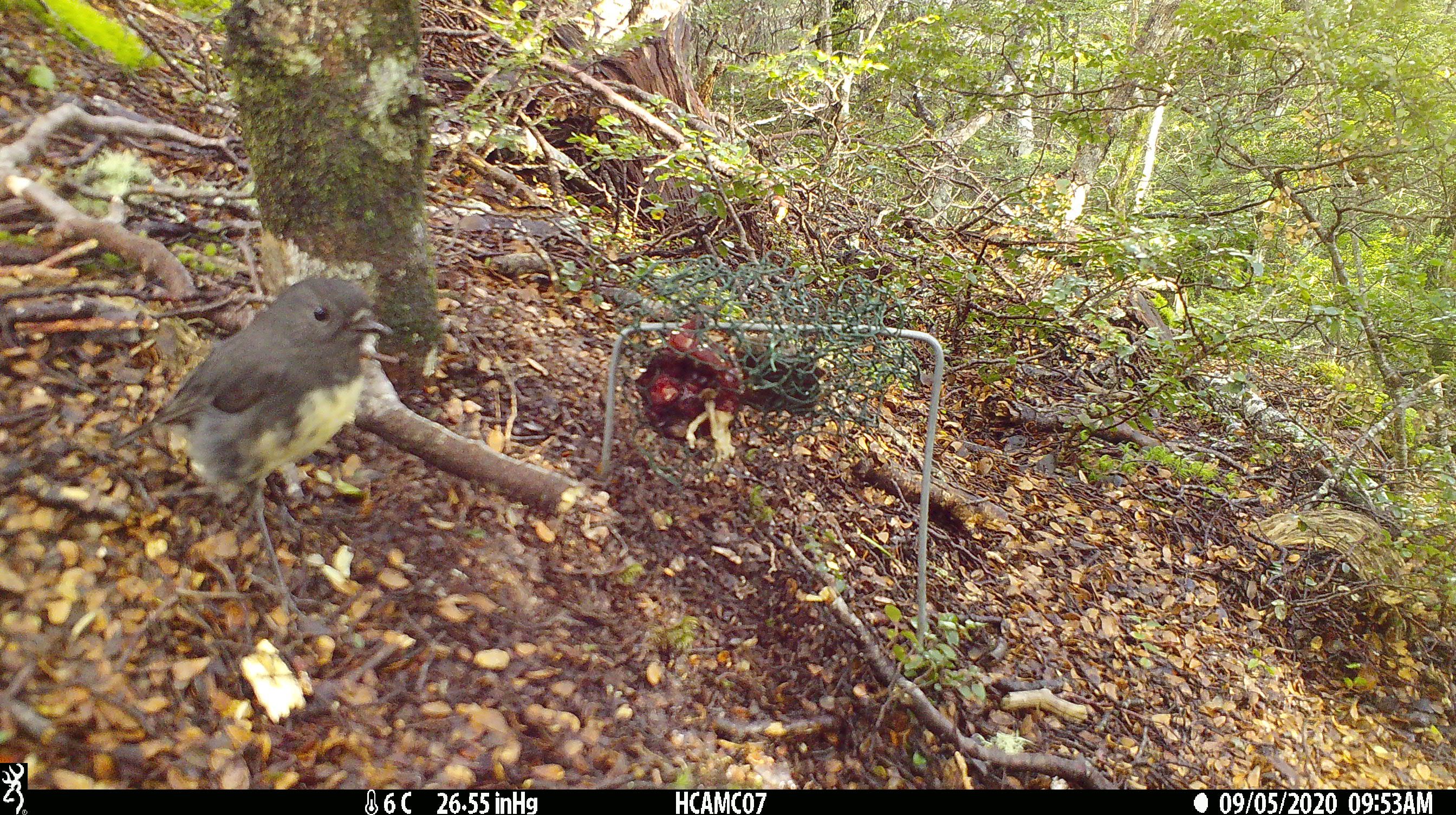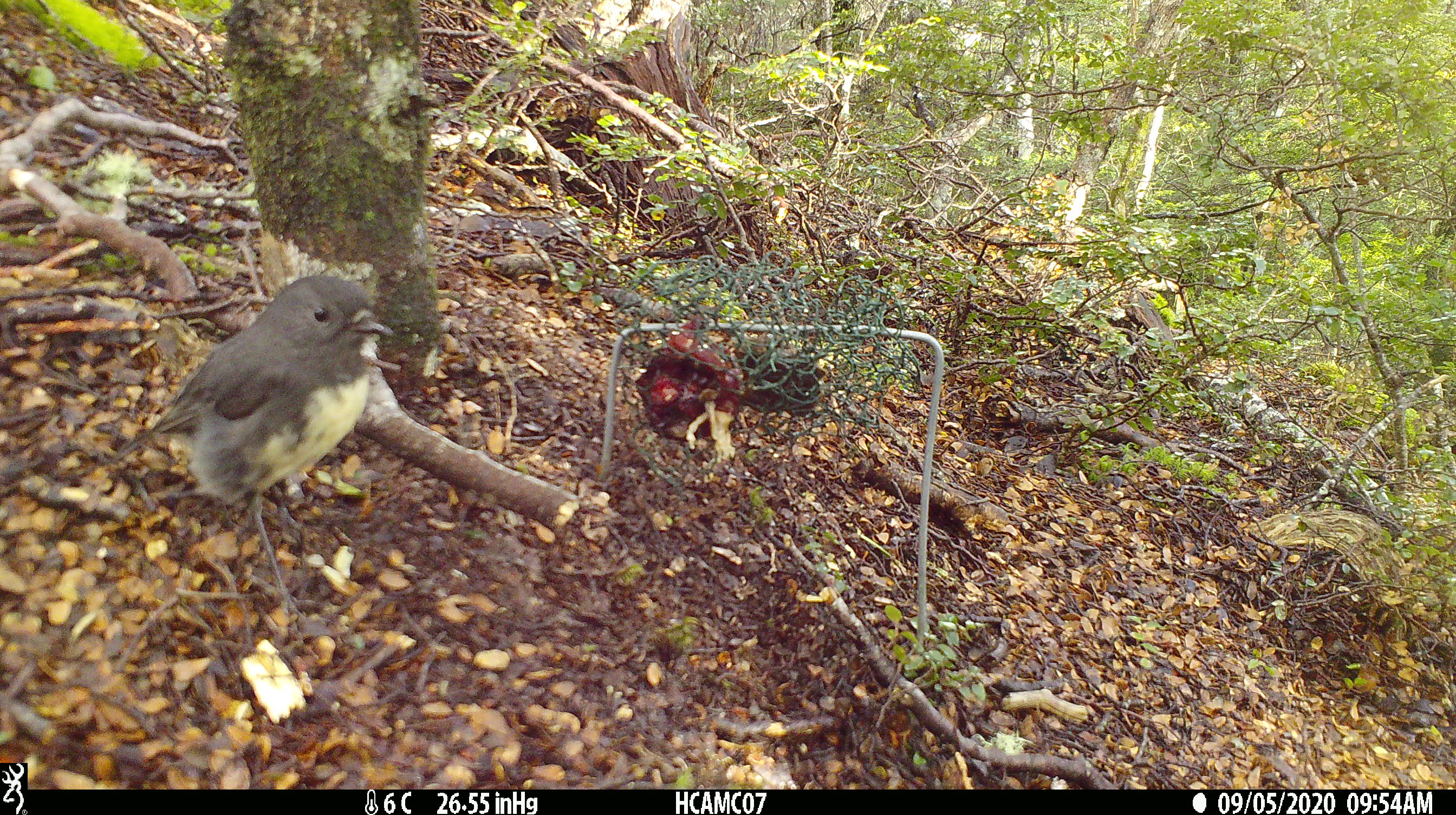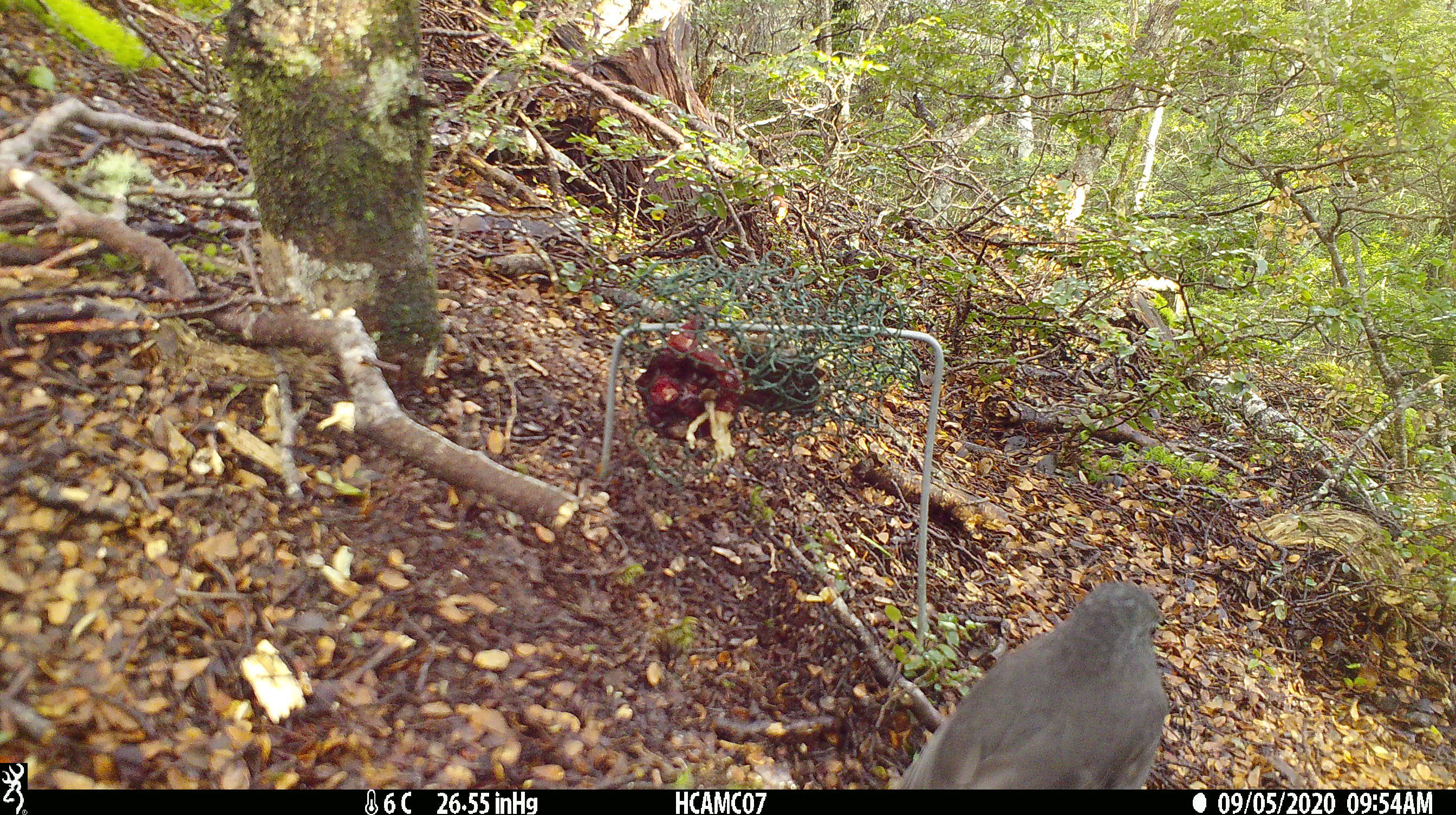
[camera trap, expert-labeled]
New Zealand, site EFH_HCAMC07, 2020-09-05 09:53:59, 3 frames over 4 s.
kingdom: Animalia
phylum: Chordata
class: Aves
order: Passeriformes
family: Petroicidae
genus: Petroica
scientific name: Petroica australis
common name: new zealand robin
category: robin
Robin (new zealand robin) (Petroica australis).